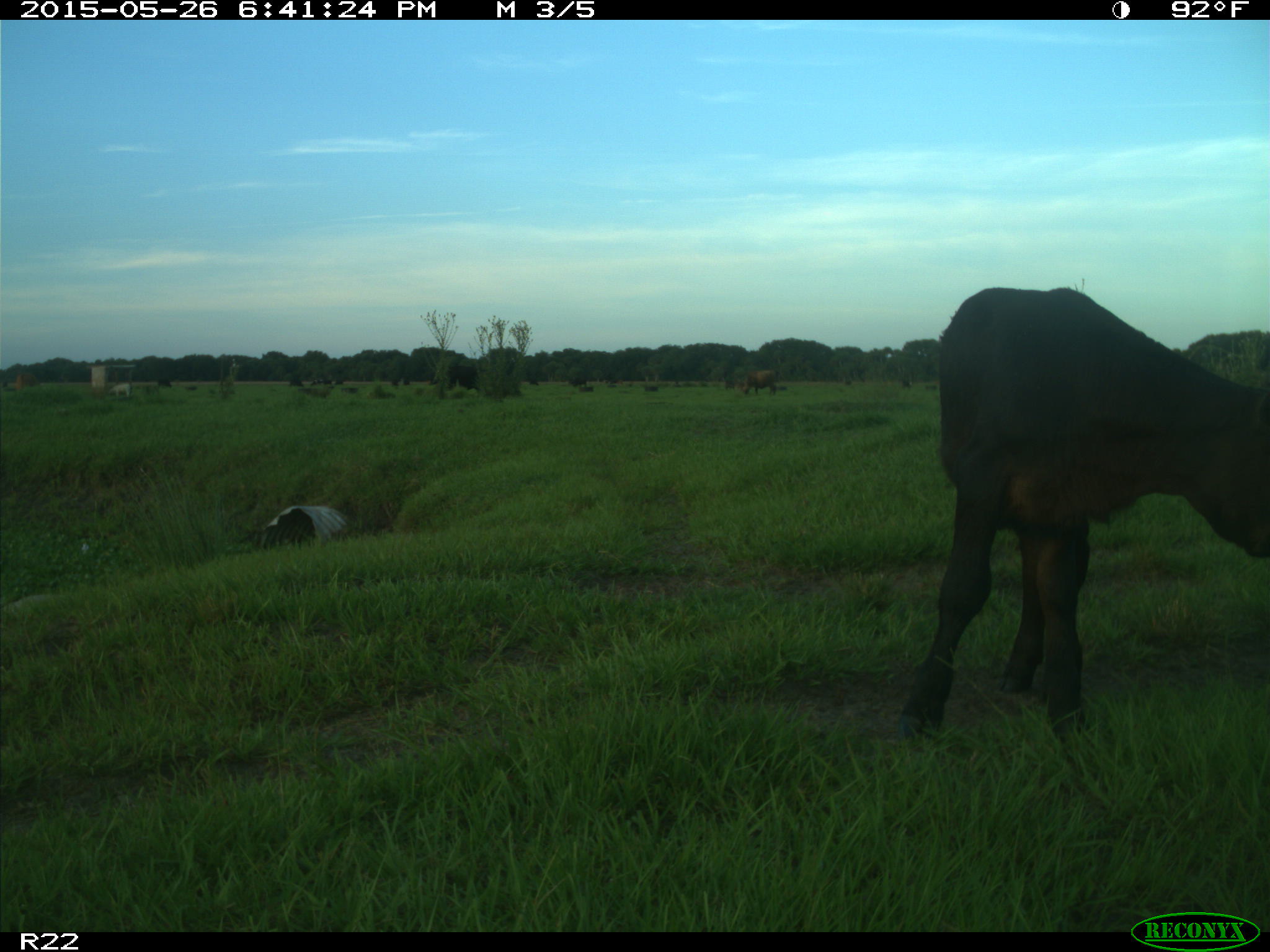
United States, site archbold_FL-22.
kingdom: Animalia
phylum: Chordata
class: Mammalia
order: Artiodactyla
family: Bovidae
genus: Bos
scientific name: Bos taurus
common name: domestic cow